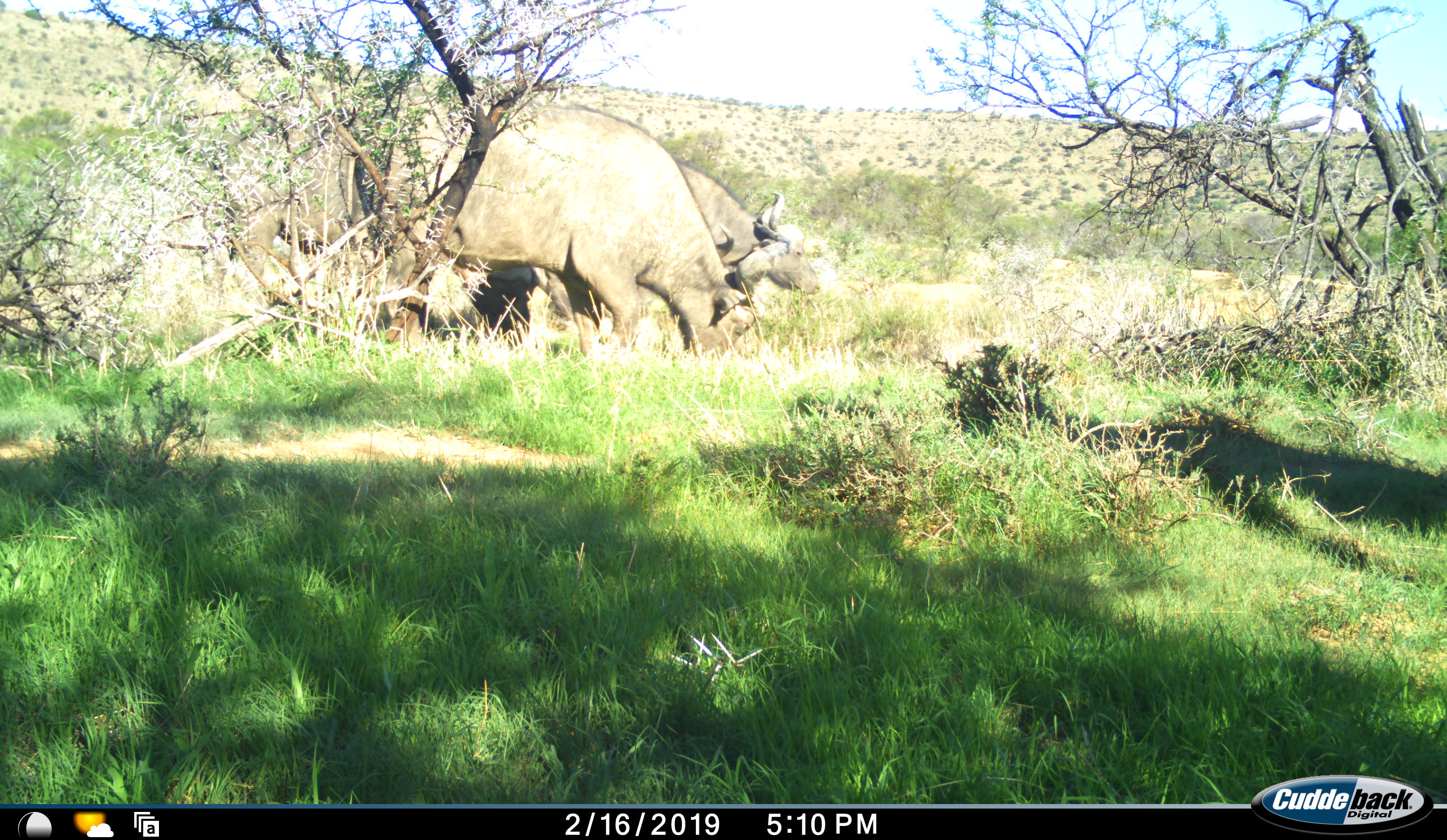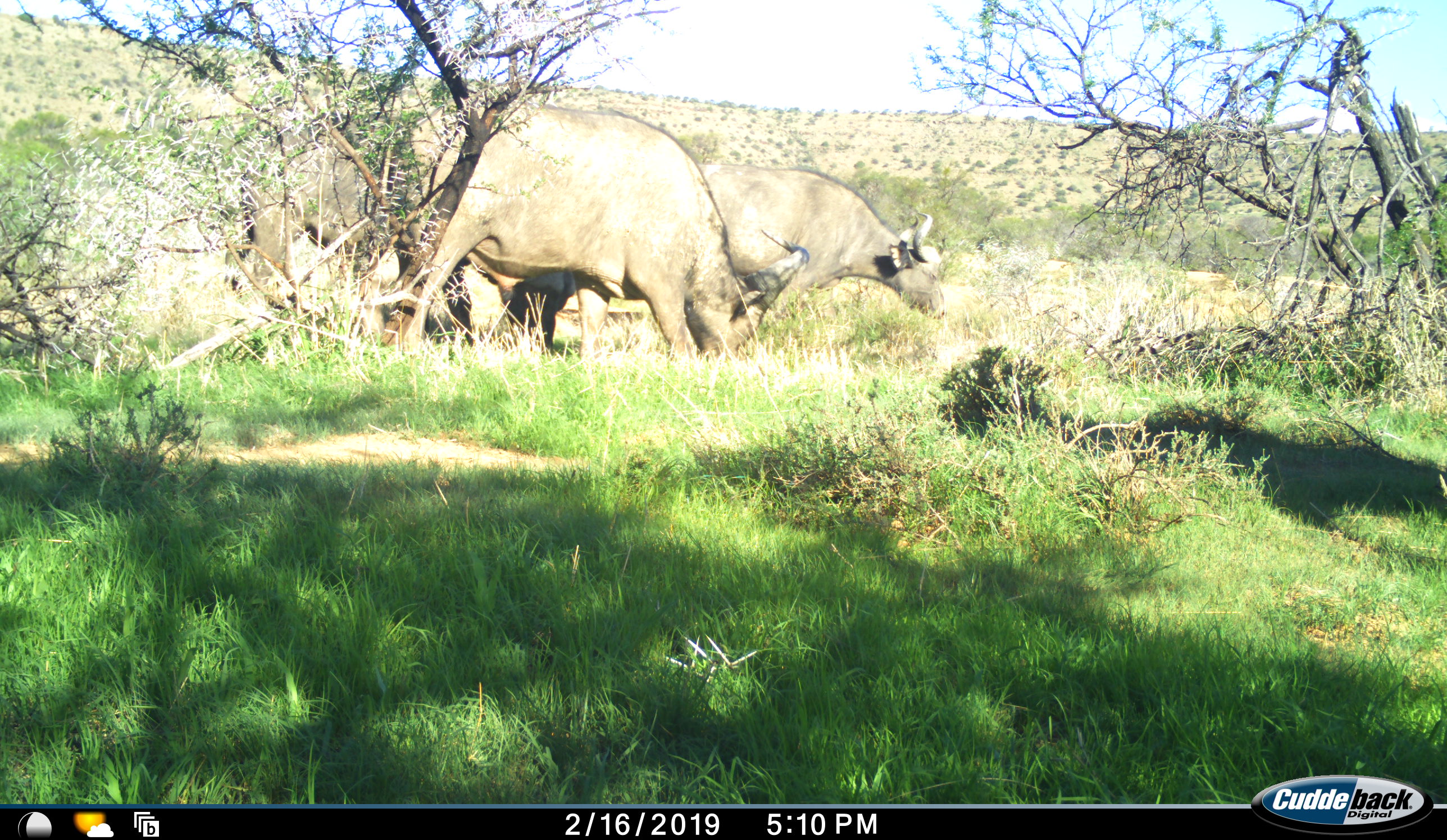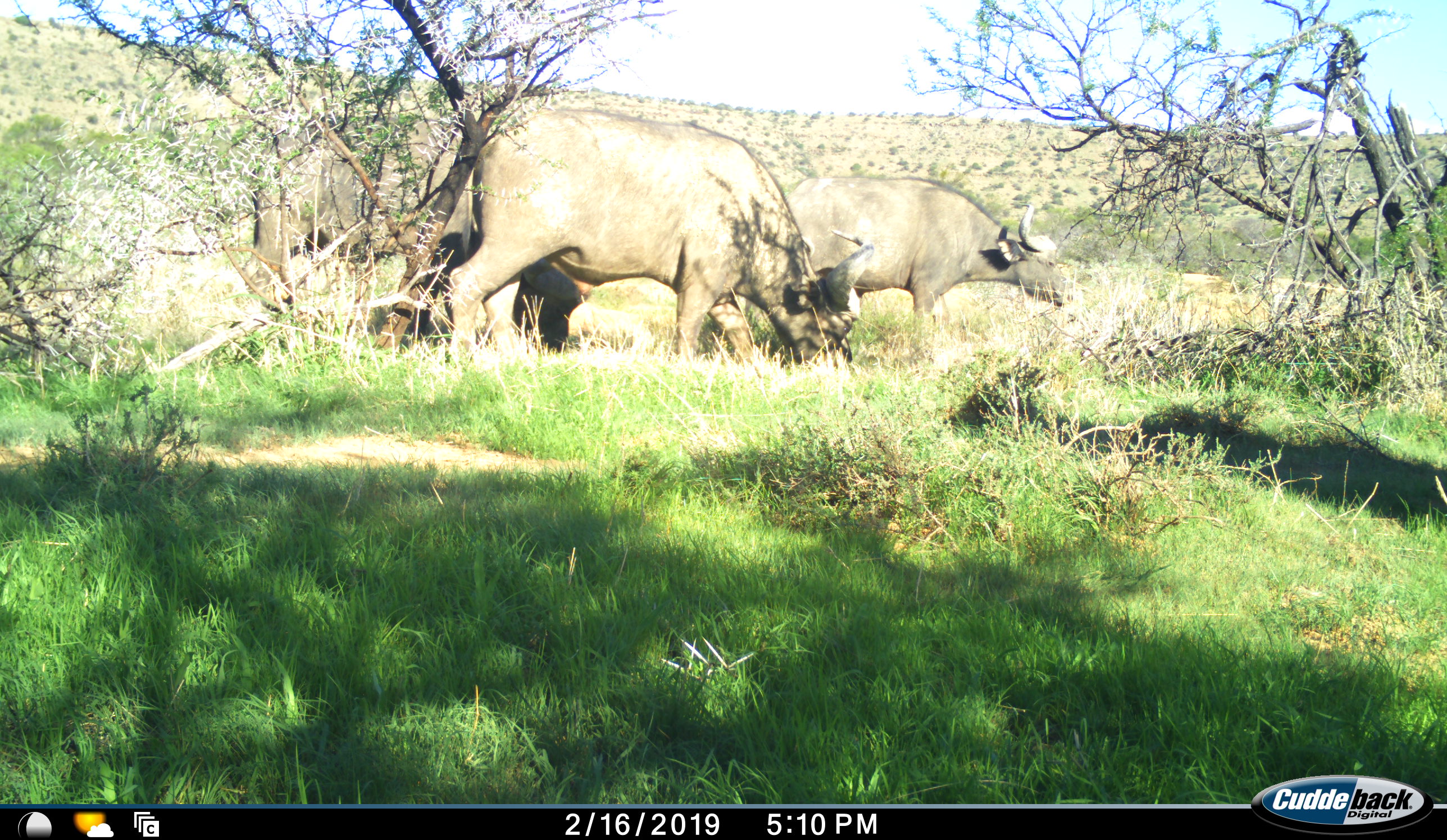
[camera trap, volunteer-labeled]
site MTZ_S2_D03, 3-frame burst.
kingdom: Animalia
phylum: Chordata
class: Mammalia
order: Artiodactyla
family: Bovidae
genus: Syncerus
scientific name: Syncerus caffer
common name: african buffalo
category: buffalo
Buffalo (african buffalo) (Syncerus caffer), count 2. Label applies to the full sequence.